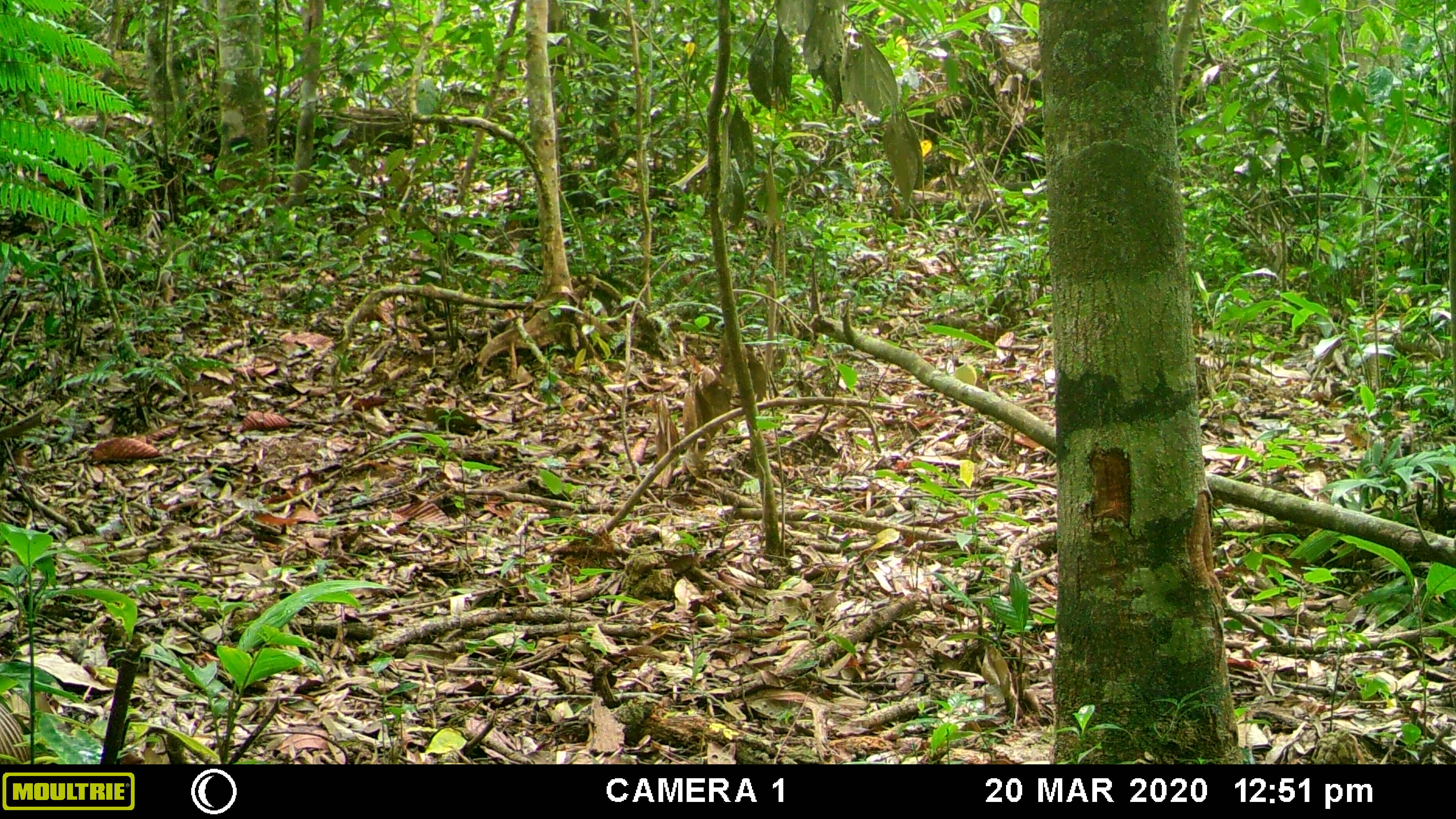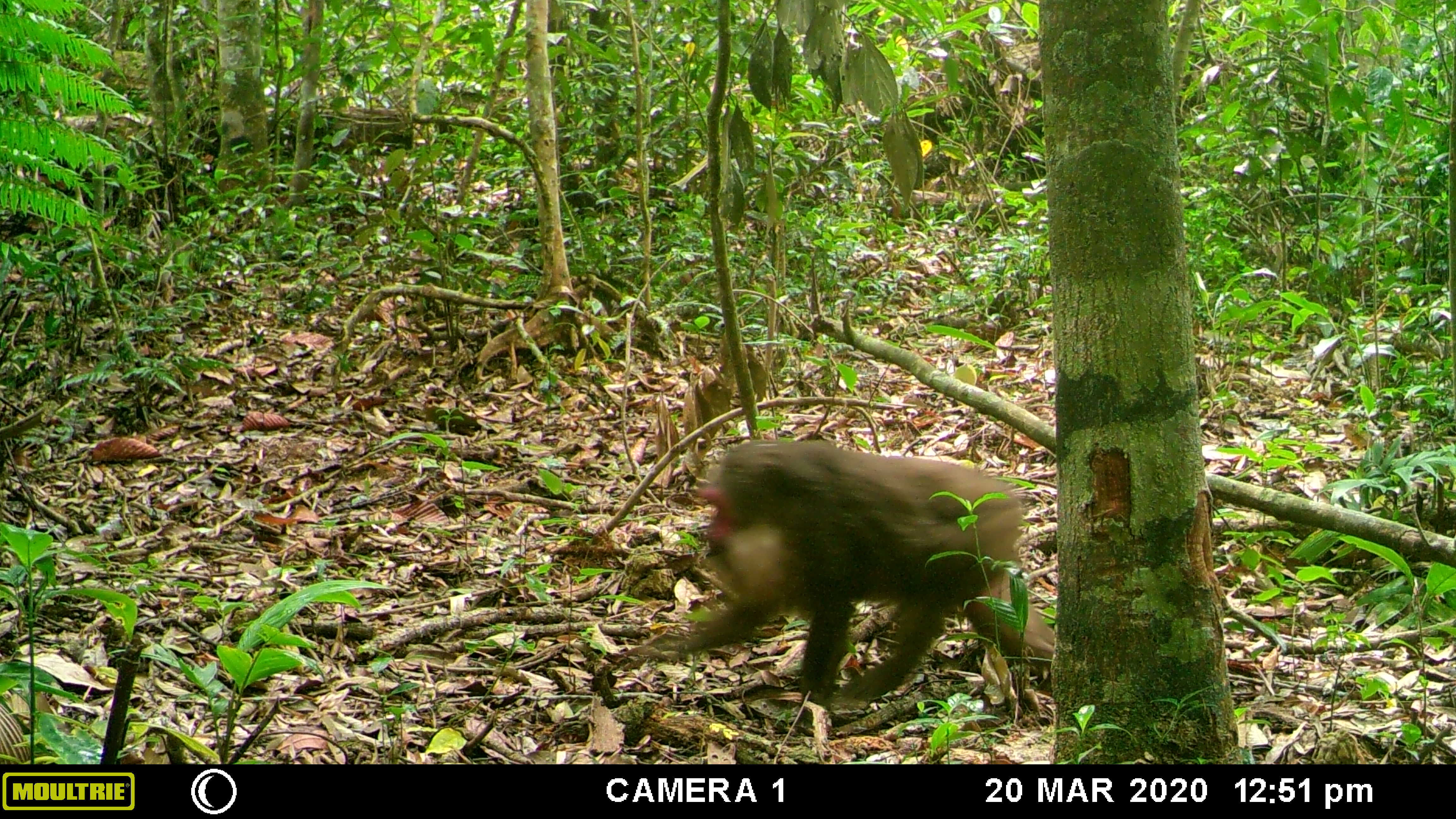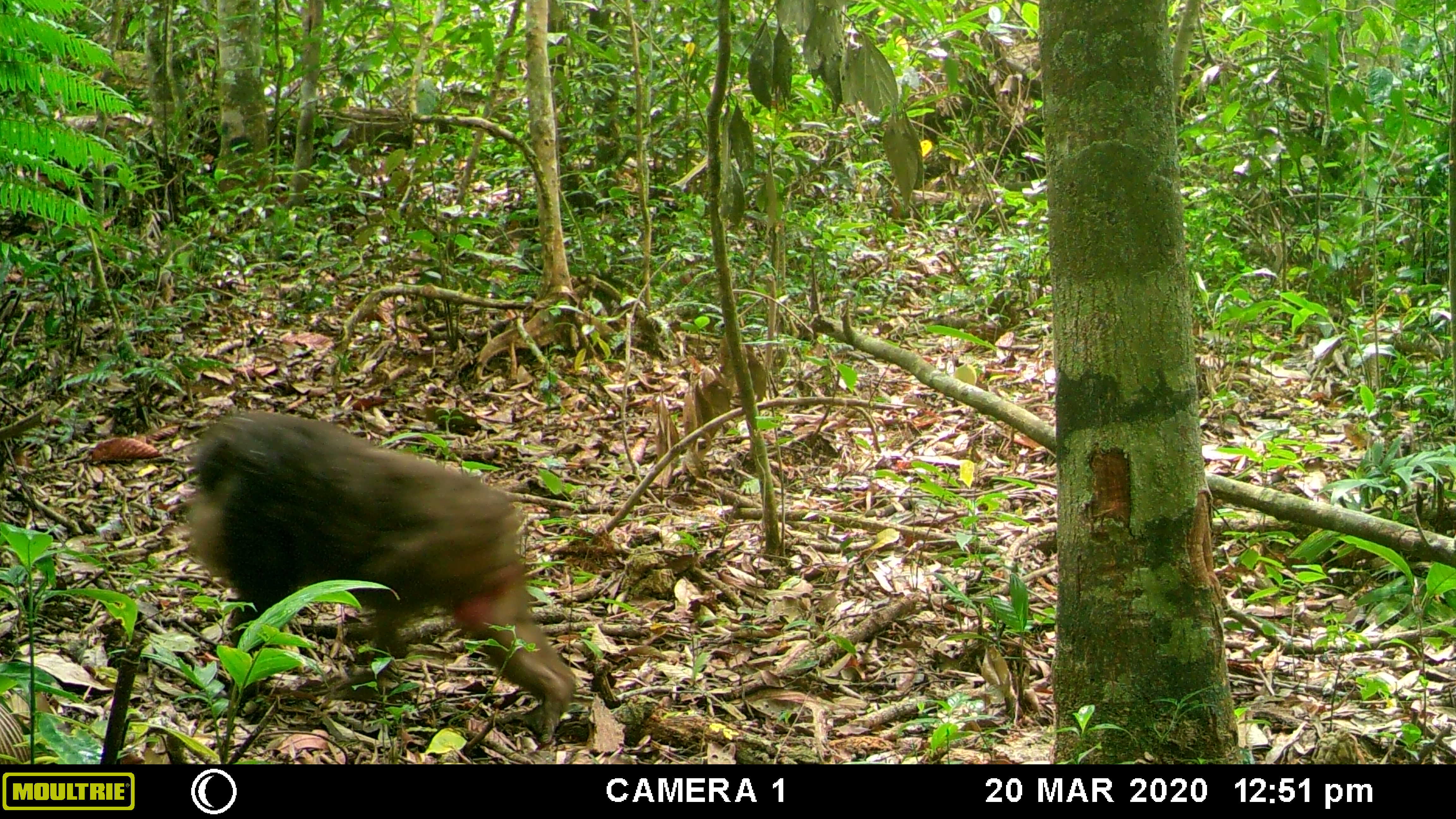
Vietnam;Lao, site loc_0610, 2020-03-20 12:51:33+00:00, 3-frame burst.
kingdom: Animalia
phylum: Chordata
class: Mammalia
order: Primates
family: Cercopithecidae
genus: Macaca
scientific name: Macaca arctoides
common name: stump-tailed macaque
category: stump tailed macaque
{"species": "stump tailed macaque (stump-tailed macaque) (Macaca arctoides)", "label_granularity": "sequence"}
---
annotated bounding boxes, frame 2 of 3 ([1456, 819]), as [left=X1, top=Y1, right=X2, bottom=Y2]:
stump tailed macaque: [left=625, top=436, right=1056, bottom=709]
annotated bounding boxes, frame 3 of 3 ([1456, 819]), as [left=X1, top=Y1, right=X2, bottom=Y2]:
stump tailed macaque: [left=184, top=405, right=578, bottom=745]